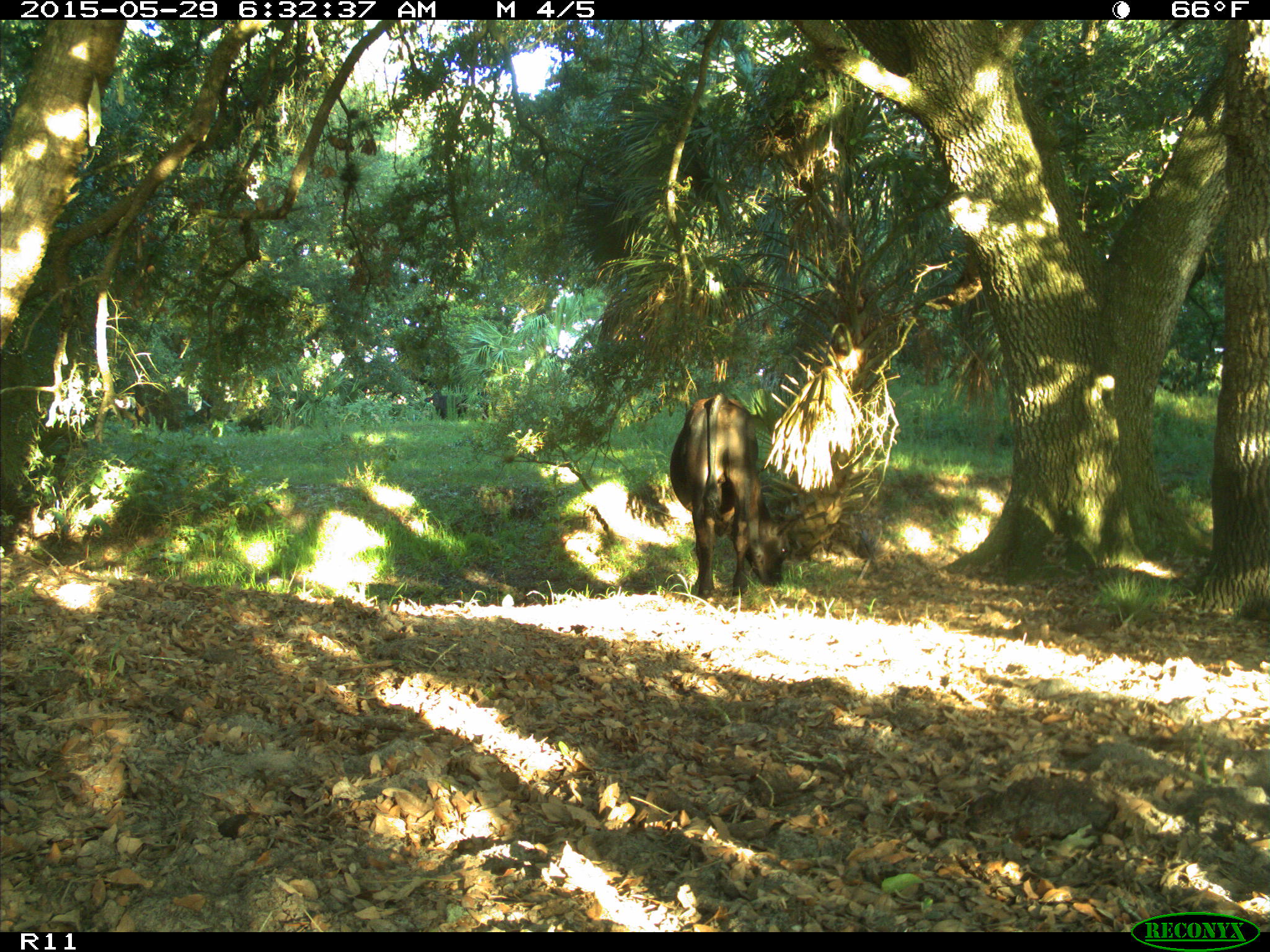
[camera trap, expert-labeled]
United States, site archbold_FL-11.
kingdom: Animalia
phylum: Chordata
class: Mammalia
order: Artiodactyla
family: Bovidae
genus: Bos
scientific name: Bos taurus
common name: domestic cow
Bos taurus (domestic cow).